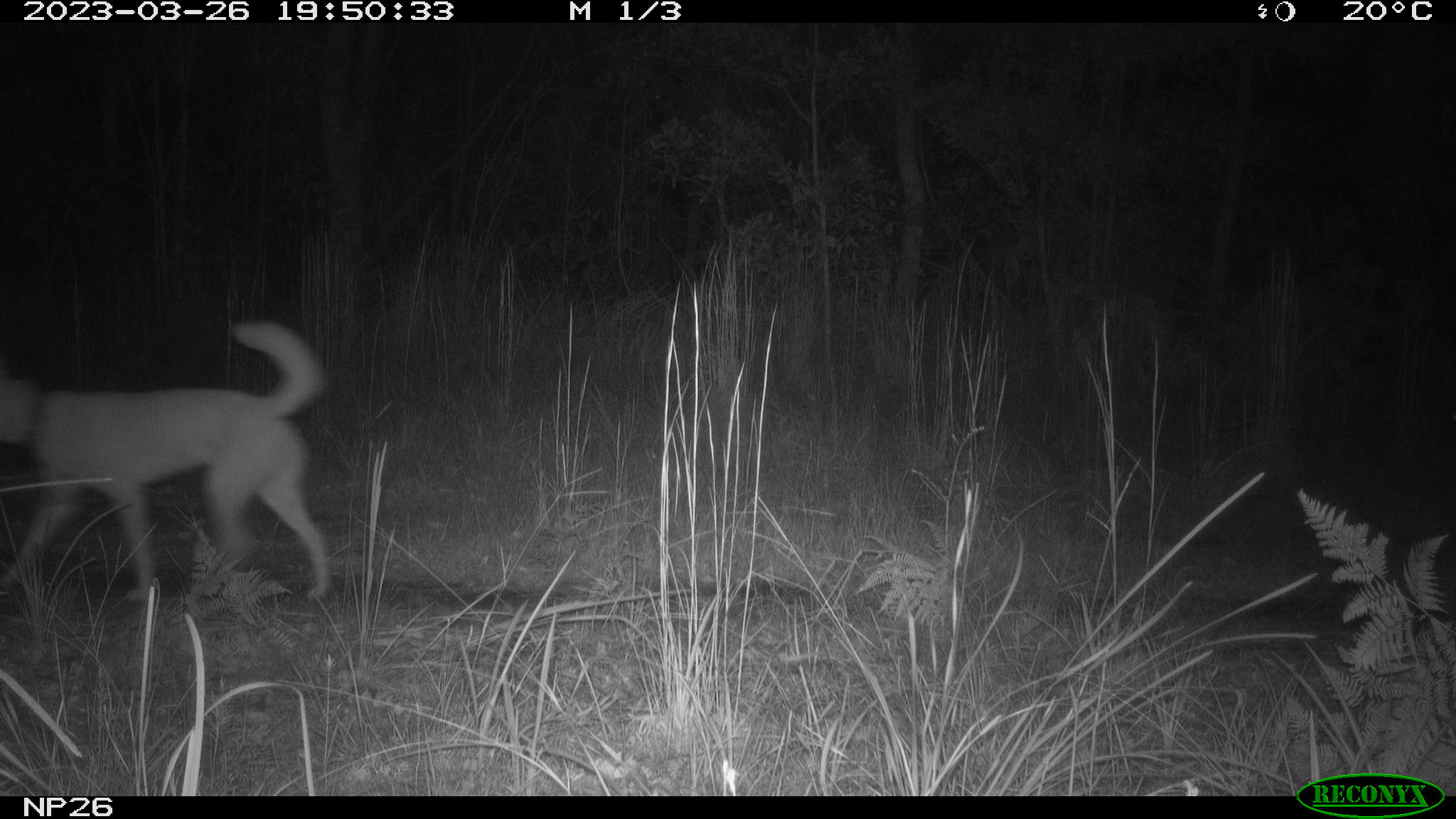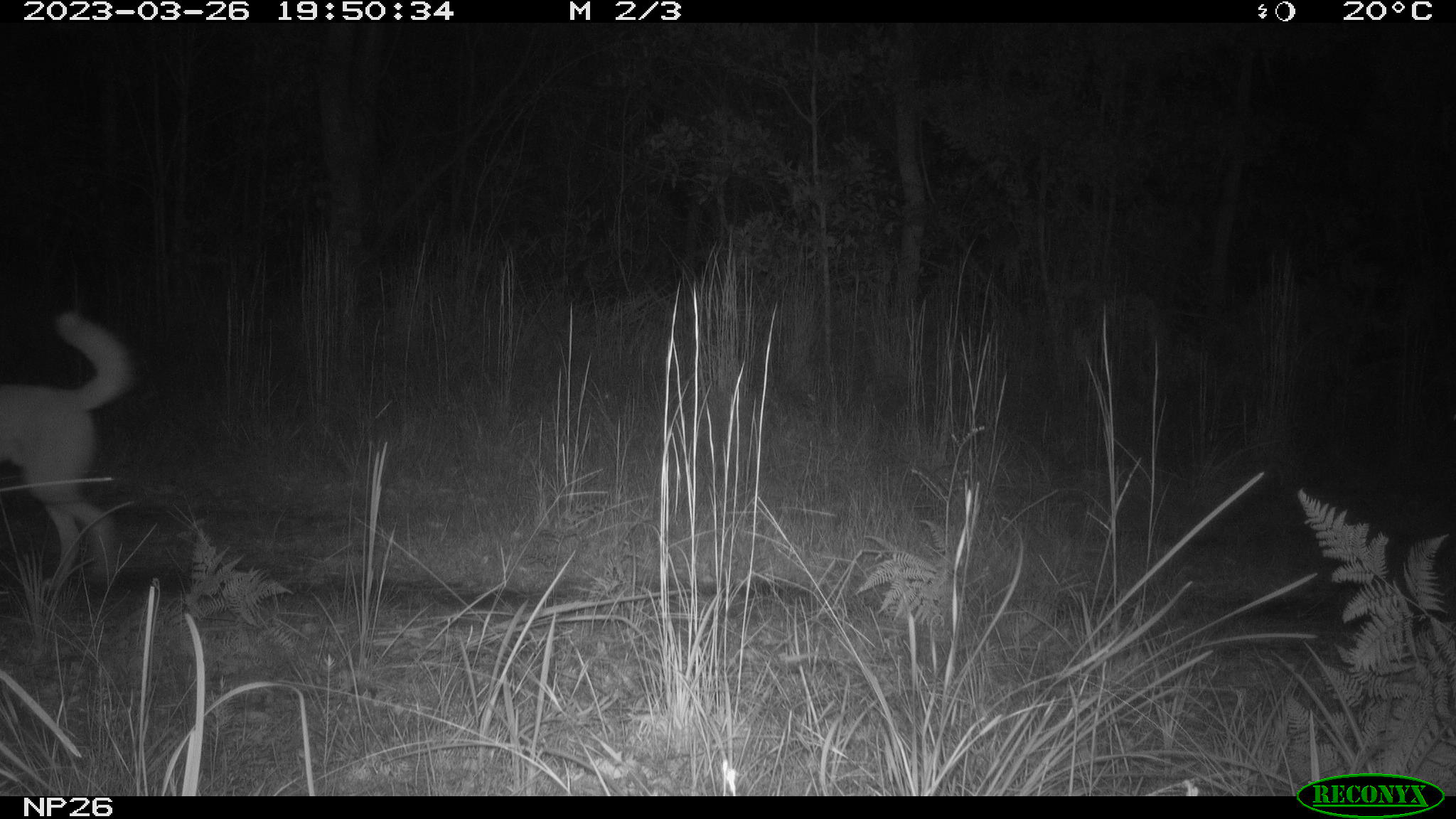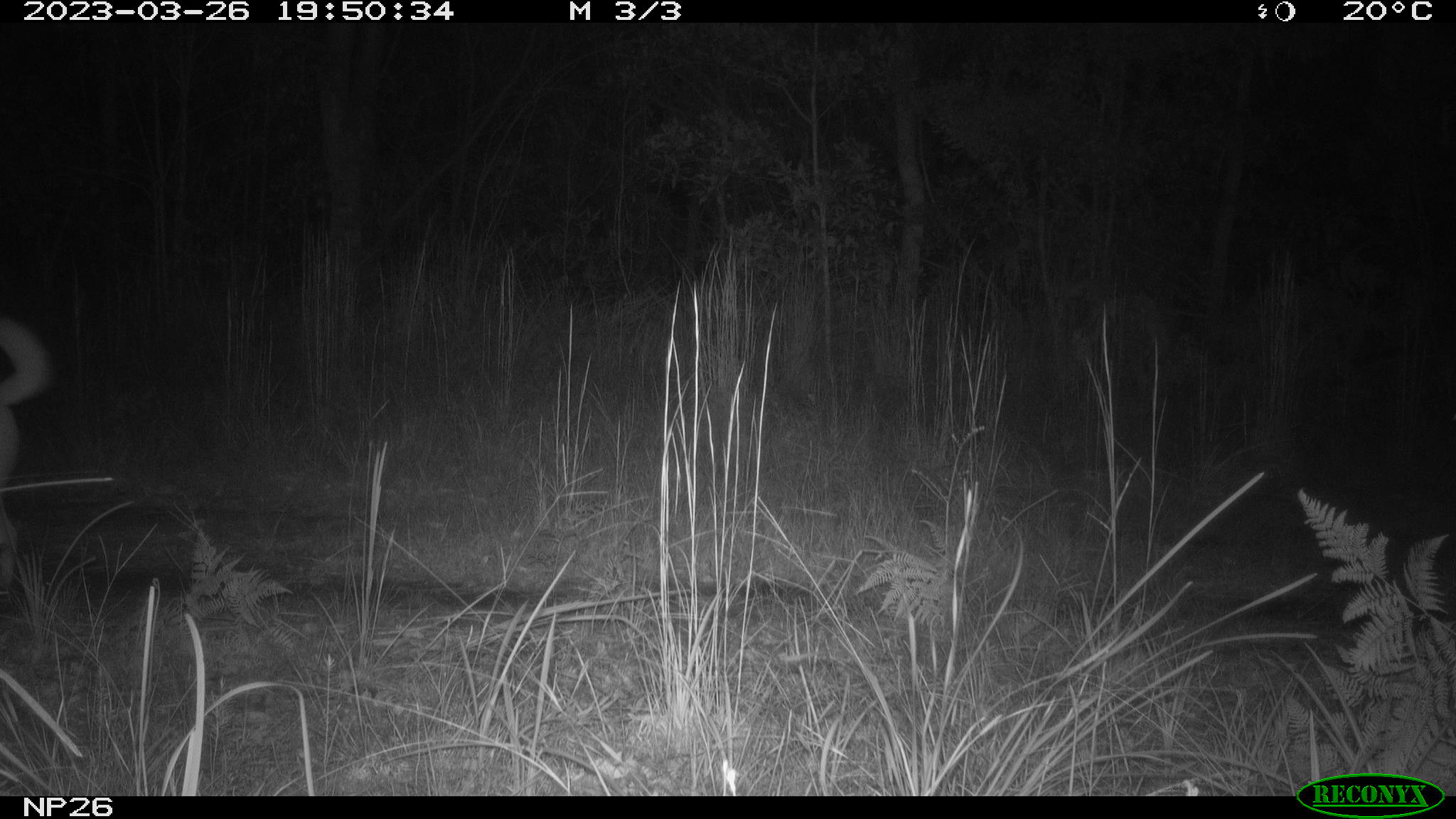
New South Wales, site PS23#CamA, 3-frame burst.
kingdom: Animalia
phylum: Chordata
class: Mammalia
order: Carnivora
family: Canidae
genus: Canis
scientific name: Canis familiaris dingo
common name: dingo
Dingo (Canis familiaris dingo).